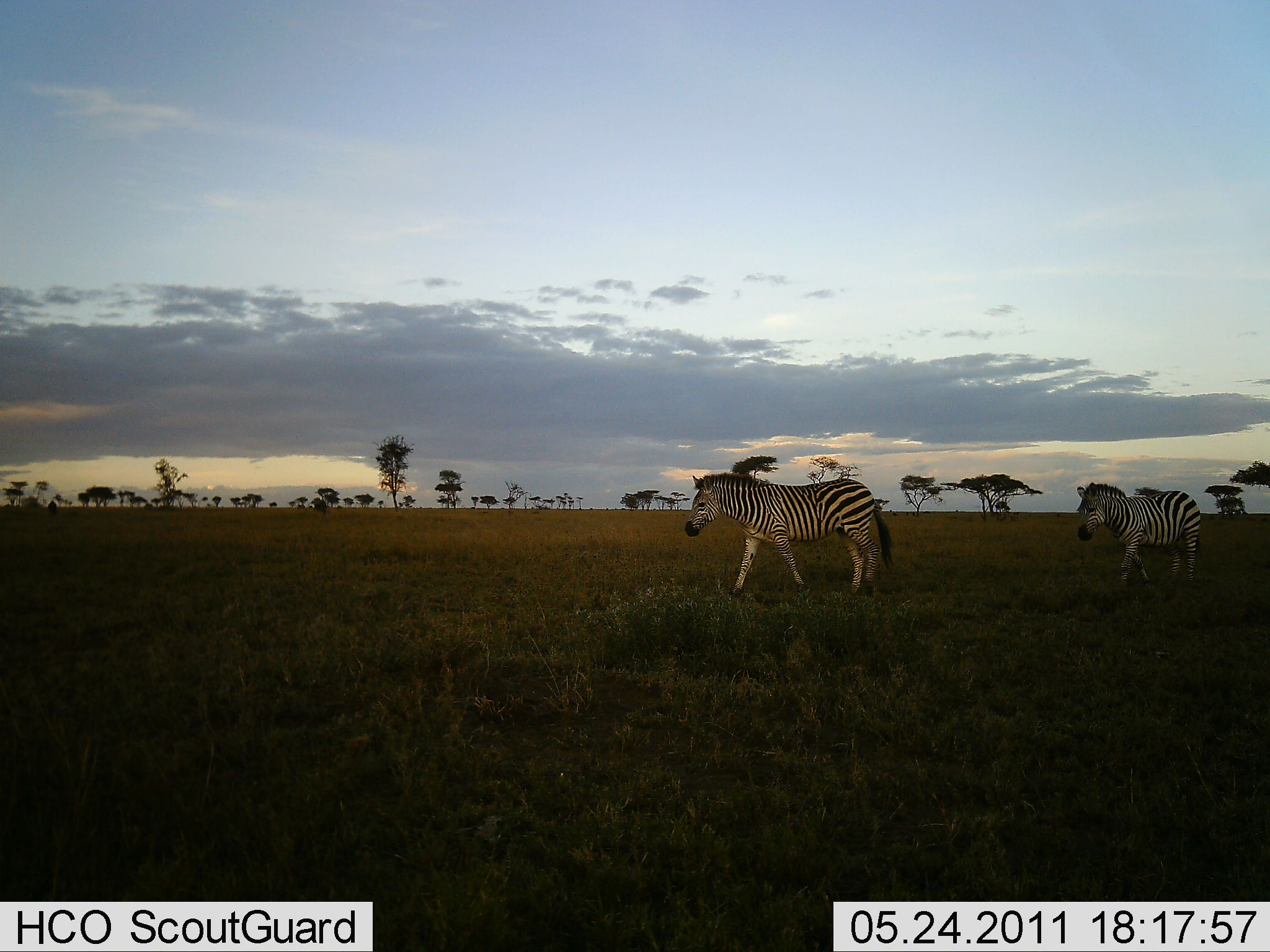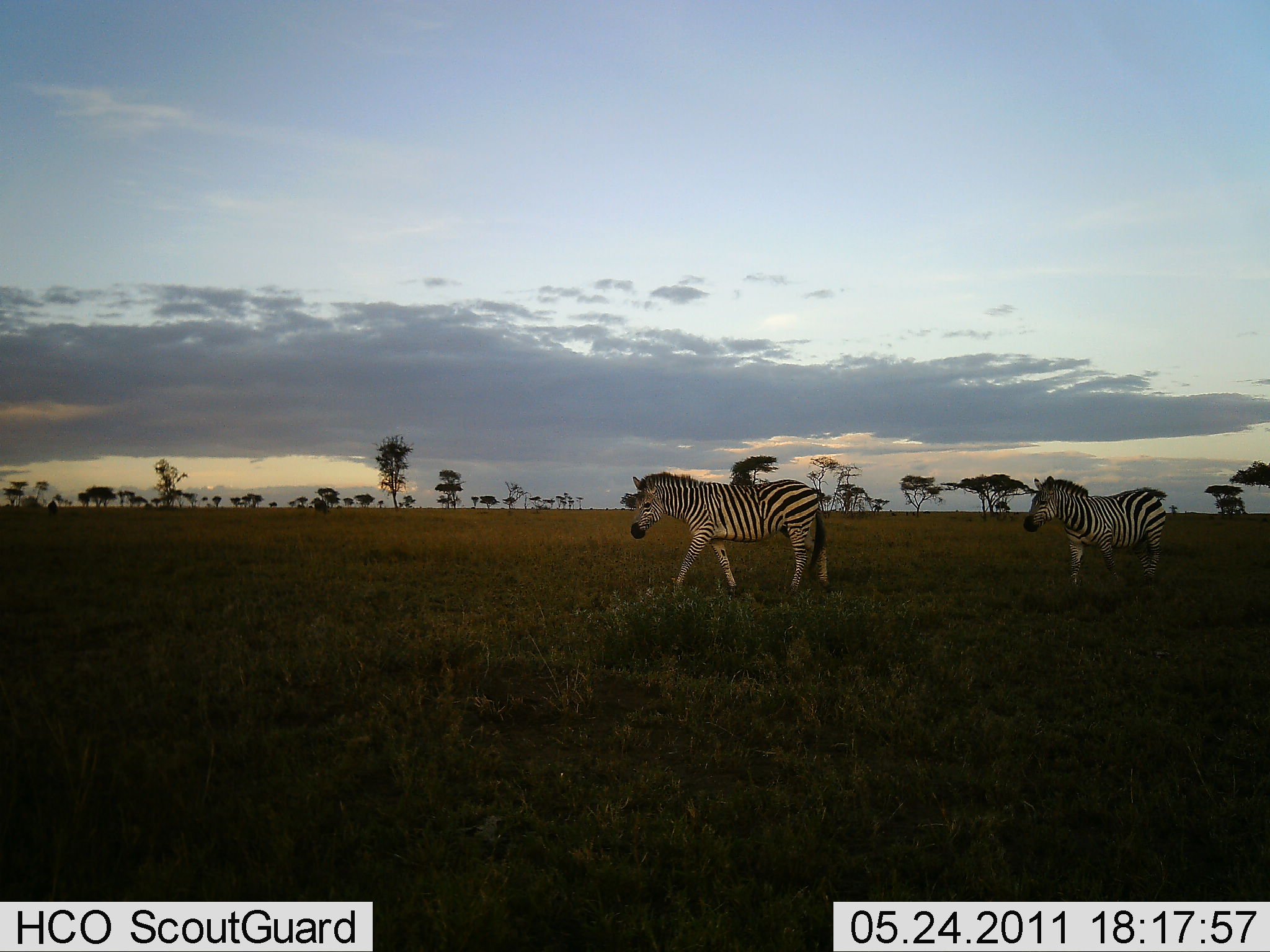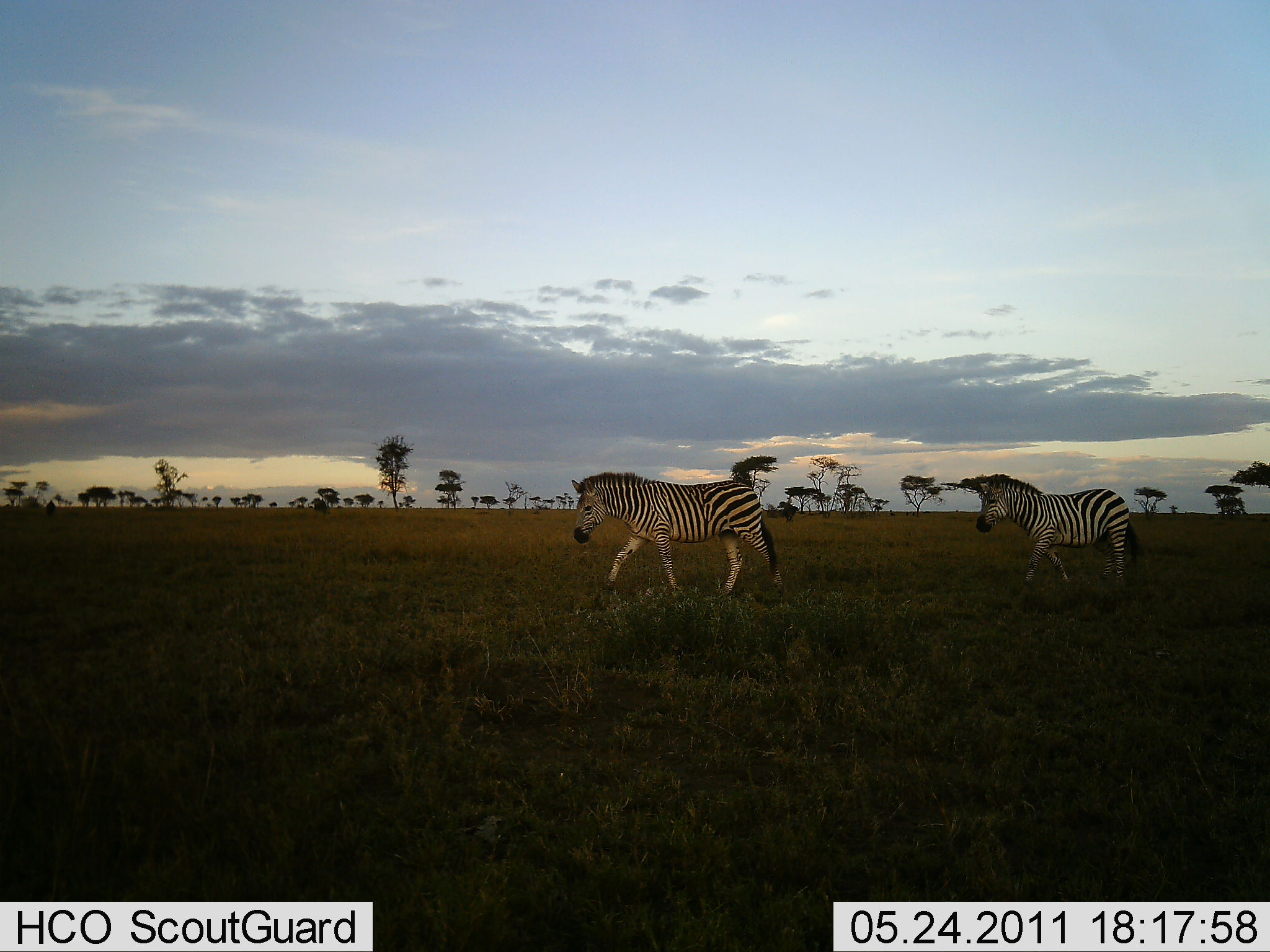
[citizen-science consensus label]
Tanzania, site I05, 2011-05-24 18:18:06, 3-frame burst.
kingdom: Animalia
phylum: Chordata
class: Mammalia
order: Perissodactyla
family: Equidae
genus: Equus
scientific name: Equus quagga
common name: plains zebra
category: zebra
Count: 2.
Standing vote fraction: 0%.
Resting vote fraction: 0%.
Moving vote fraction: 100%.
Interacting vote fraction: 0%.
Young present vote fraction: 0%.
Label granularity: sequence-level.